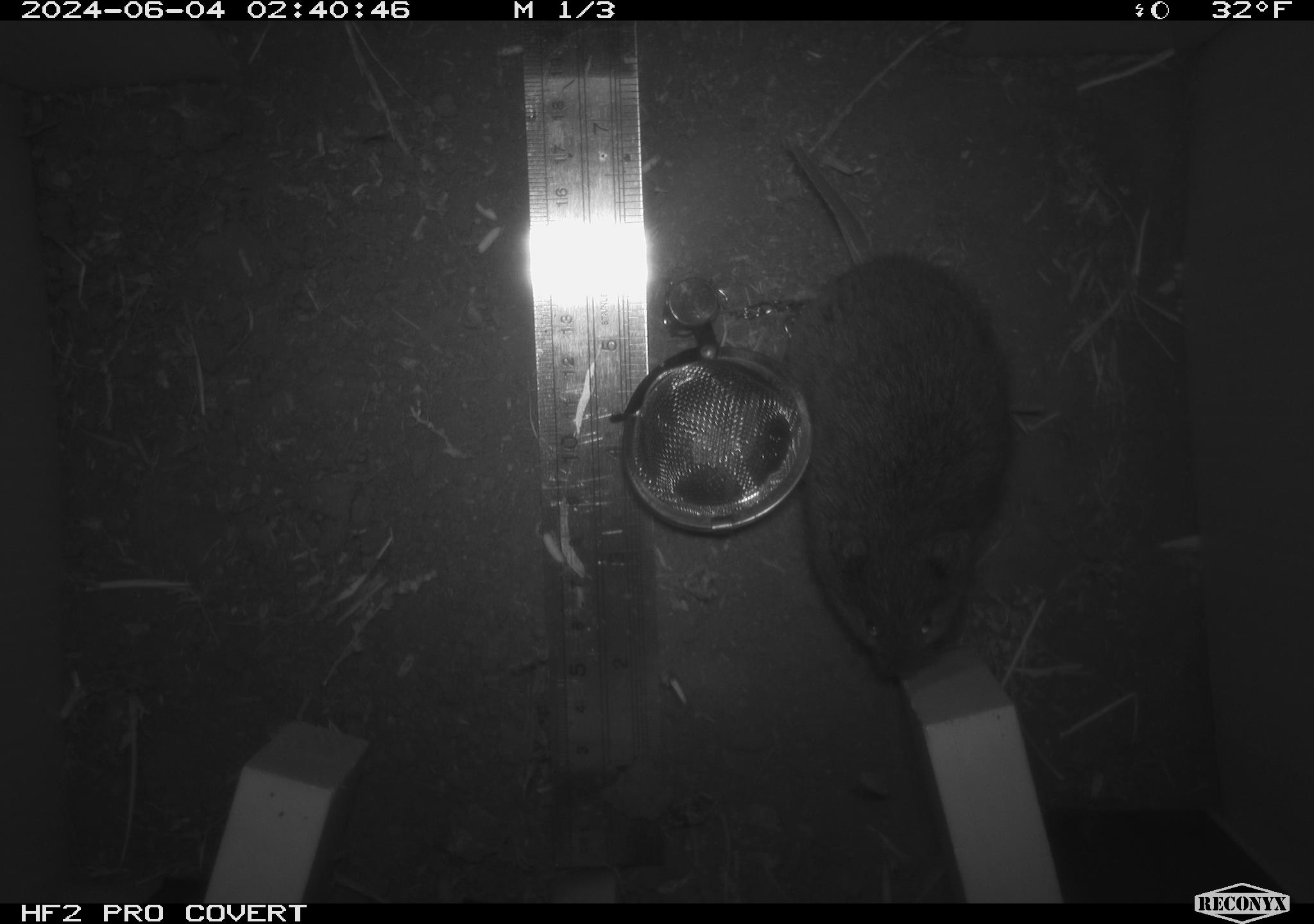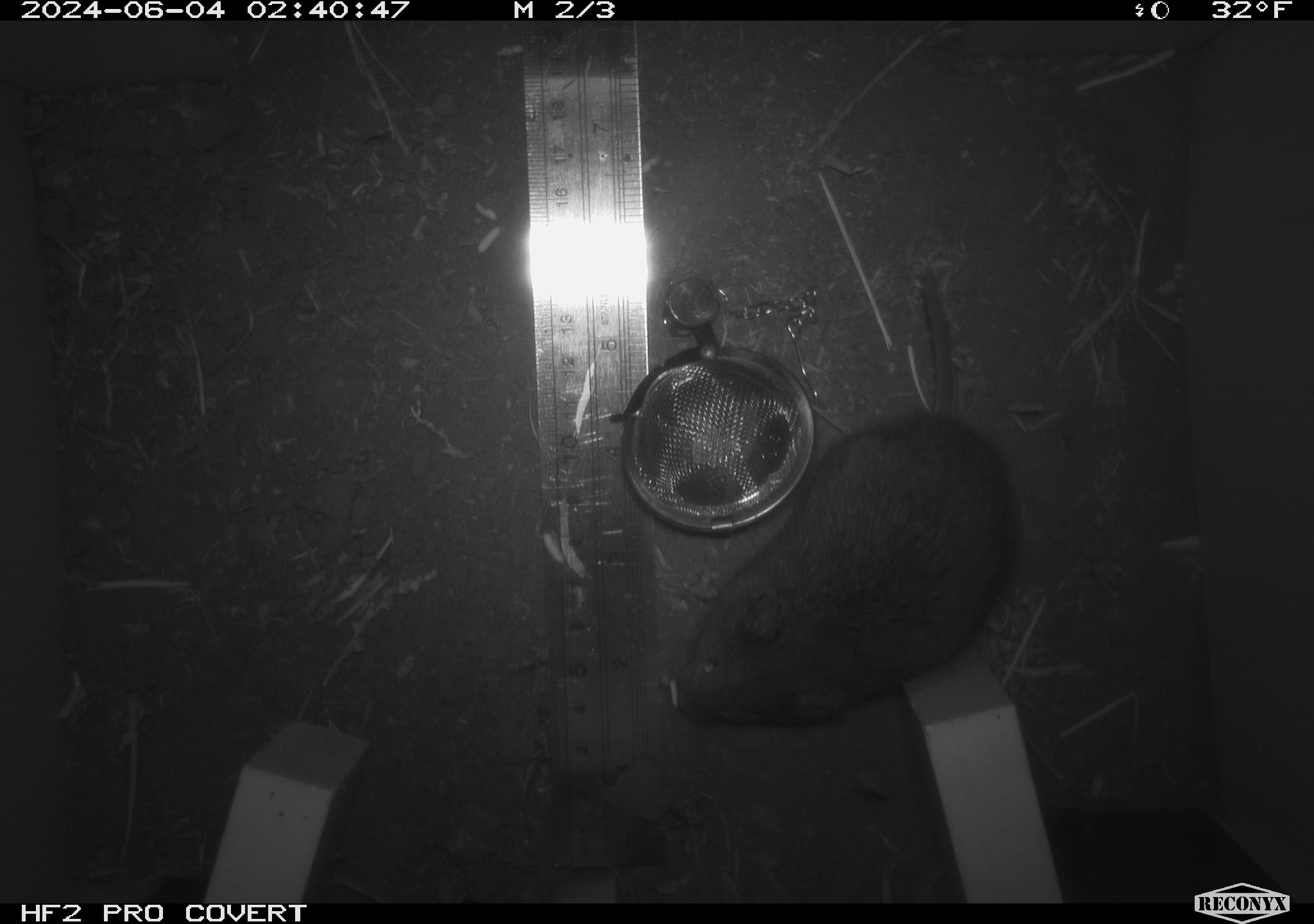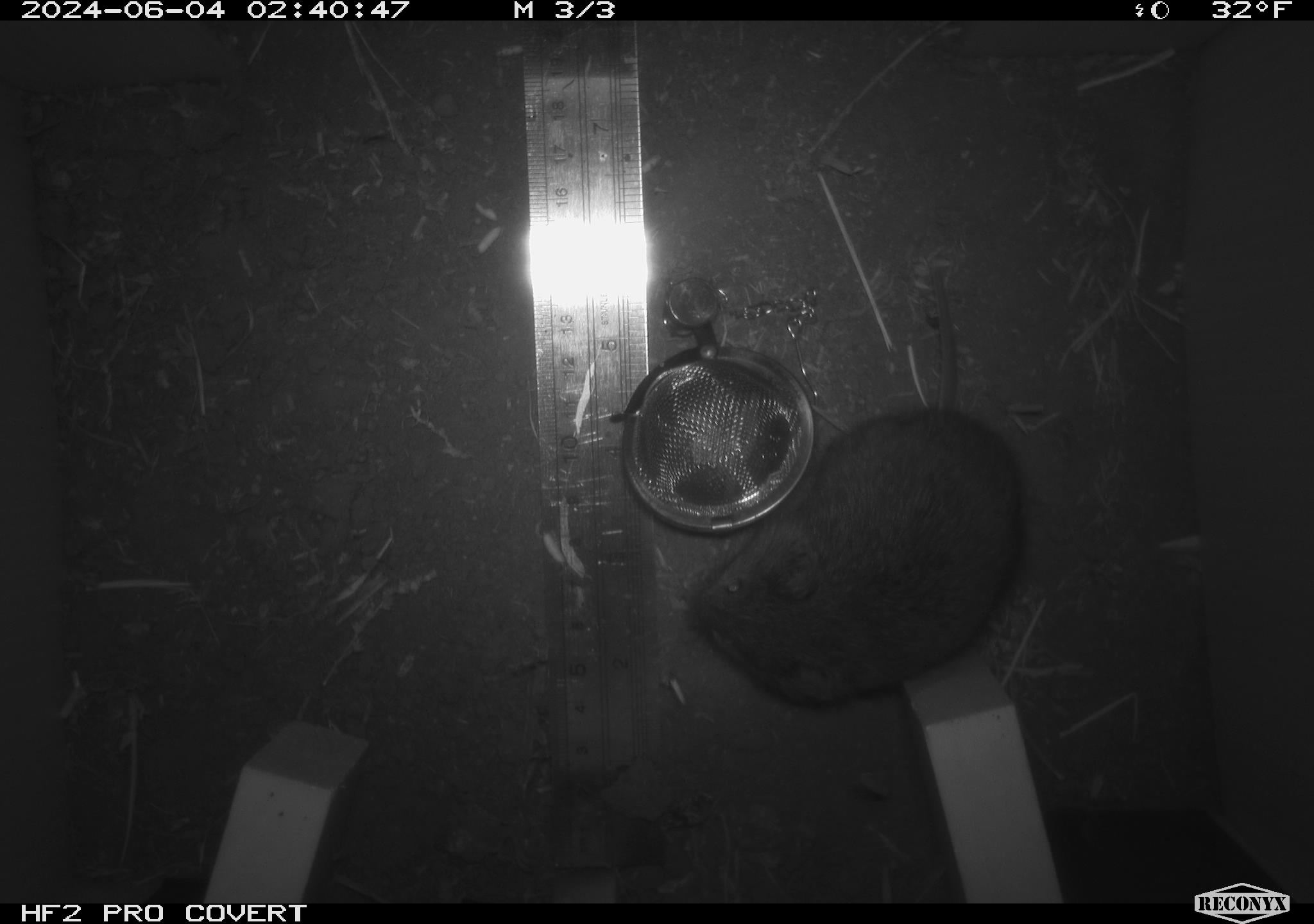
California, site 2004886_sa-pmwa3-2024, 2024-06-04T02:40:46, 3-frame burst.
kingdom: Animalia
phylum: Chordata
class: Mammalia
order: Rodentia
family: Cricetidae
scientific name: Arvicolinae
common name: voles, lemmings, and muskrats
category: arvicolinae subfamily